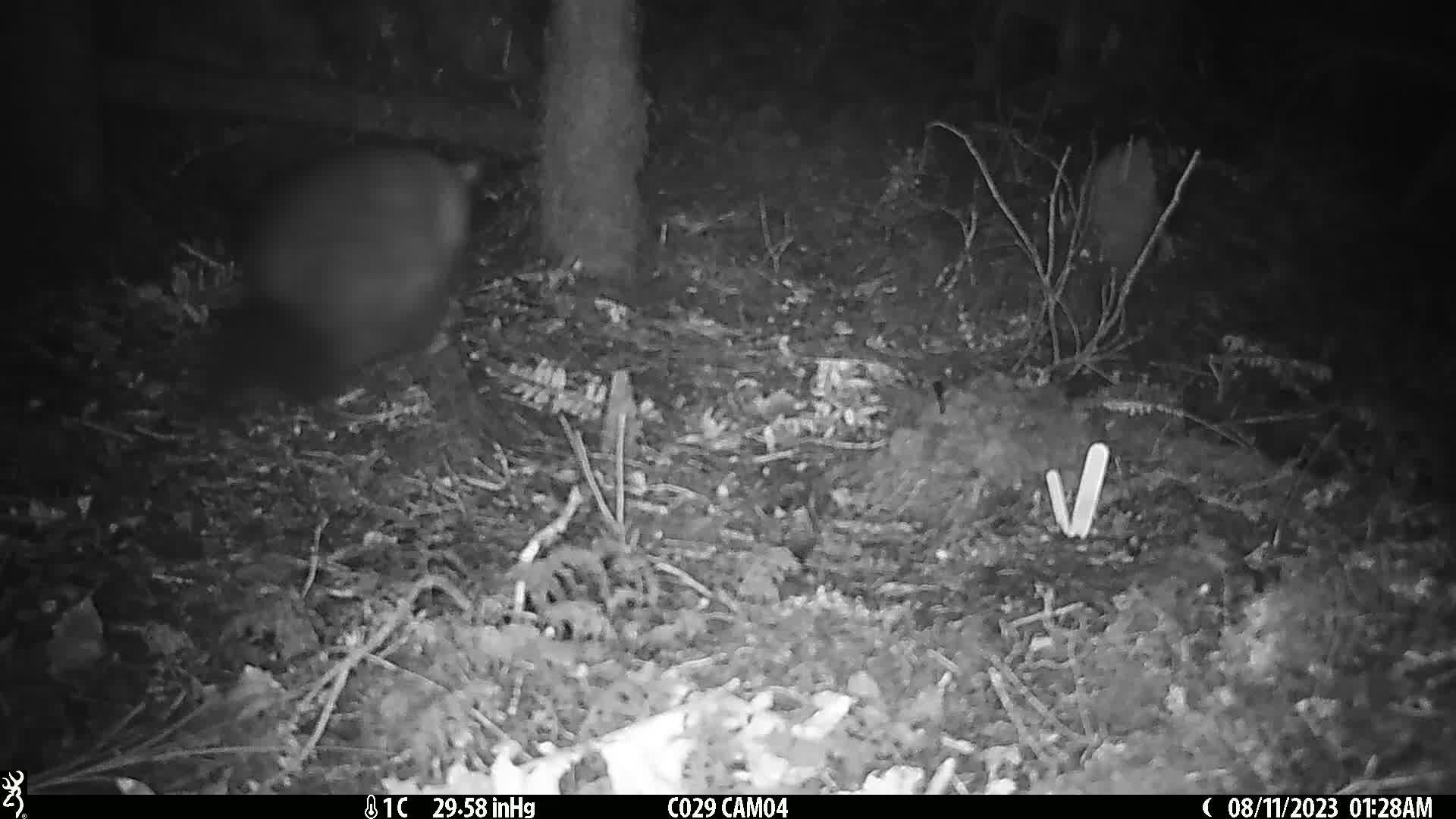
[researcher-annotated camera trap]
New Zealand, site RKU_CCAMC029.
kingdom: Animalia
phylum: Chordata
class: Mammalia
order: Diprotodontia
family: Phalangeridae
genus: Trichosurus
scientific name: Trichosurus vulpecula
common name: common brushtail possum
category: possum